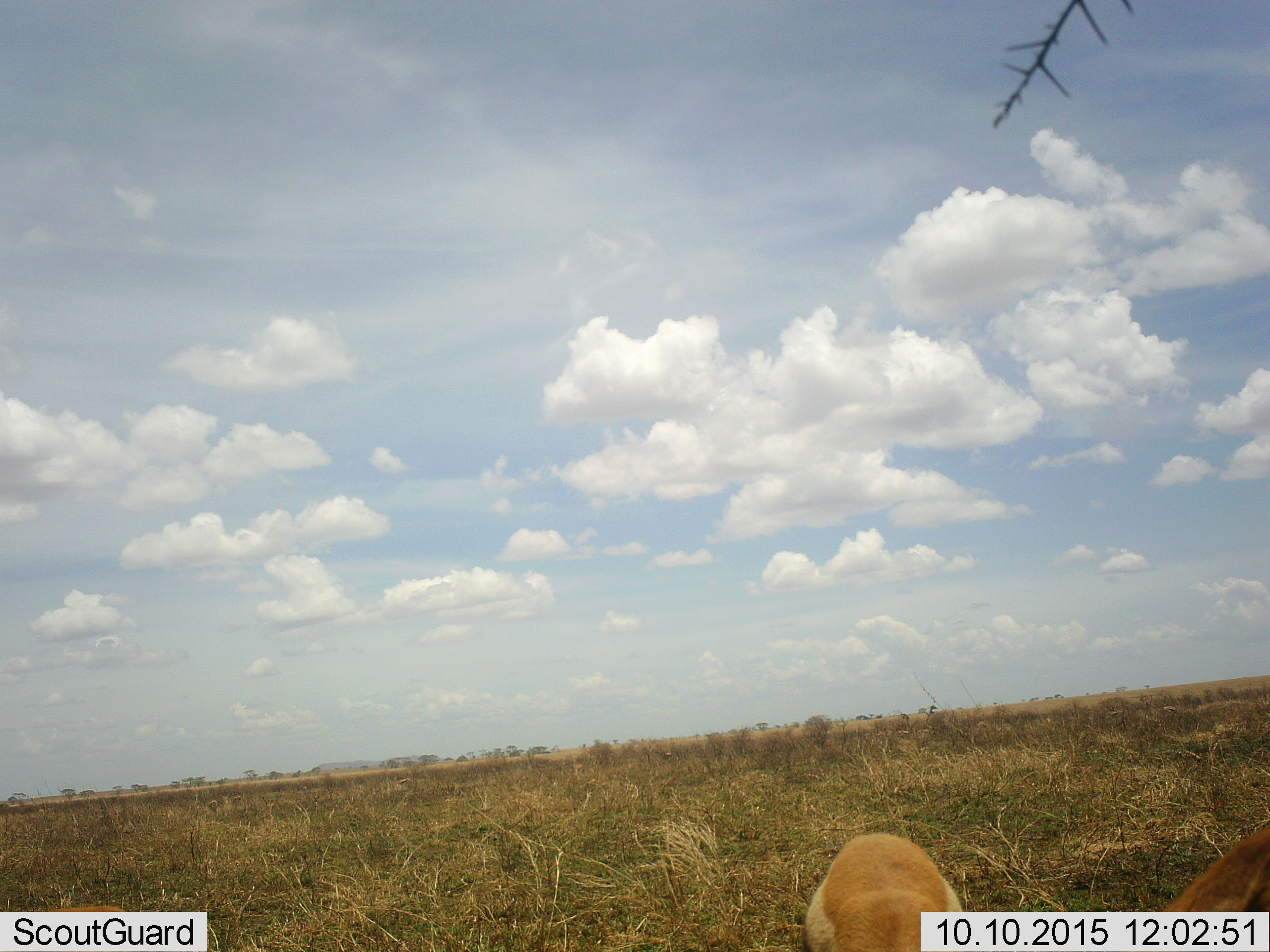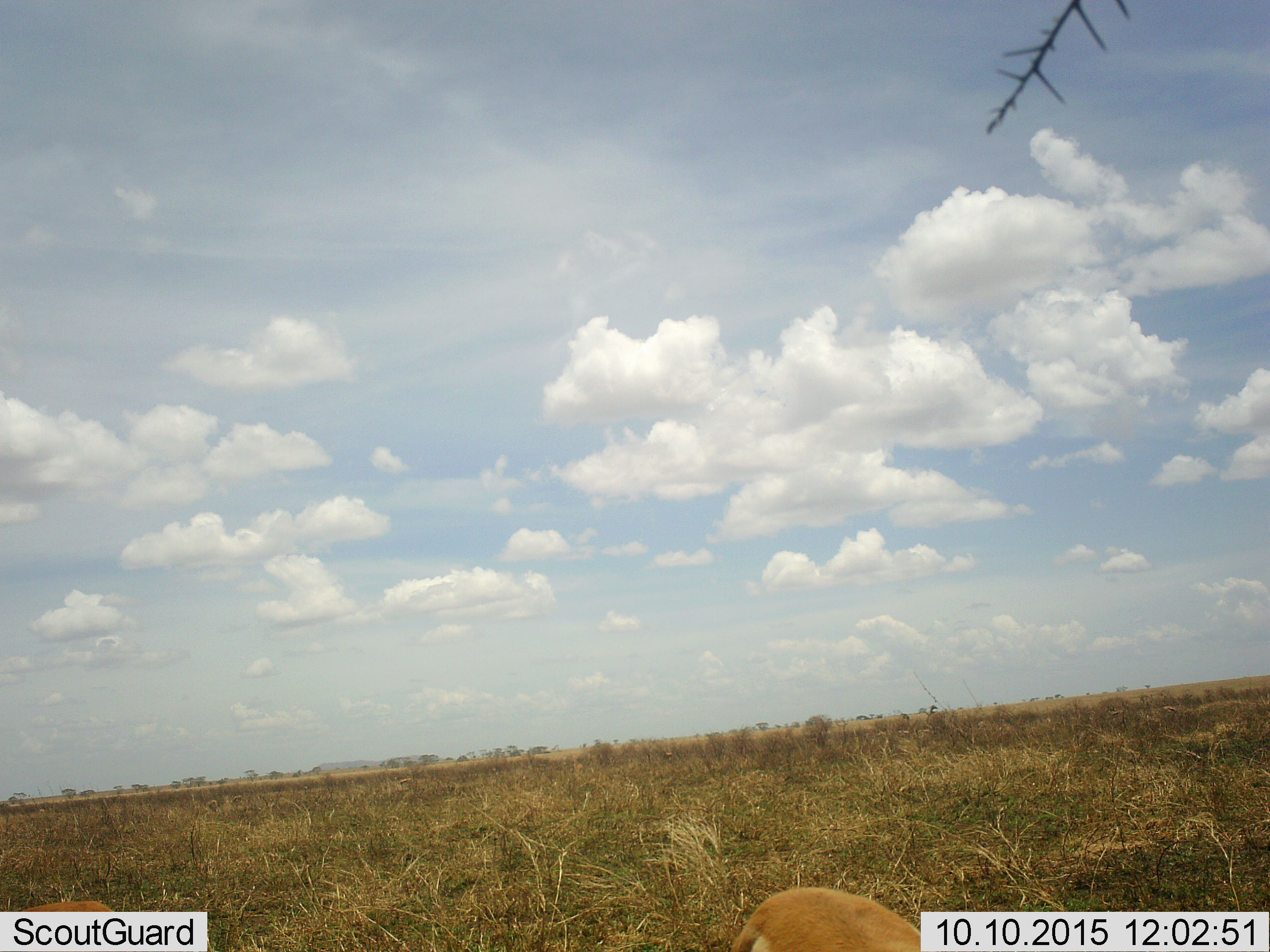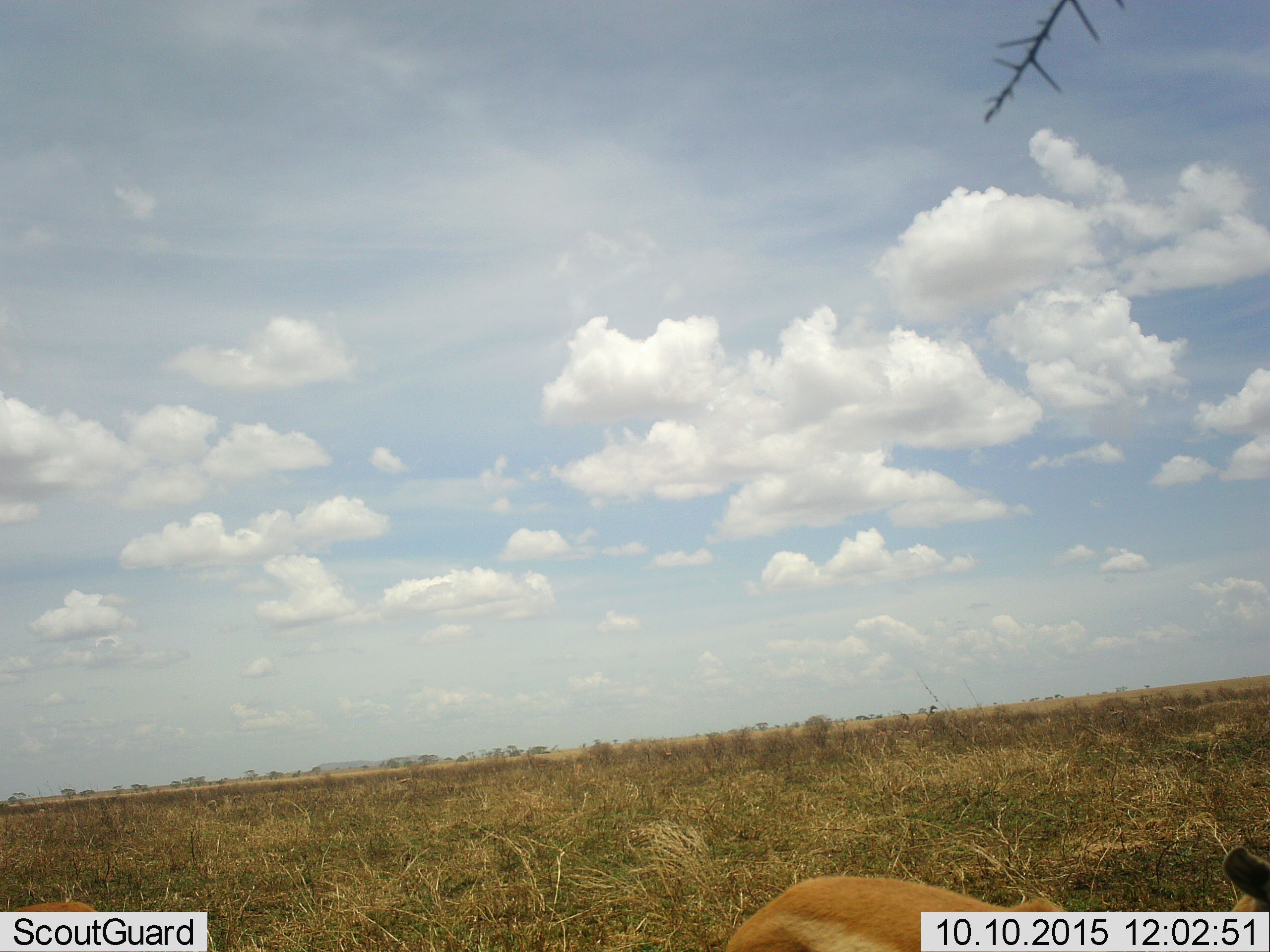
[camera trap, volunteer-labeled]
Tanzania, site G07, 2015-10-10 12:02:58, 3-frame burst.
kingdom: Animalia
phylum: Chordata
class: Mammalia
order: Artiodactyla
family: Bovidae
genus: Eudorcas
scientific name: Eudorcas thomsonii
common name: thomson's gazelle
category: gazellethomsons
Gazellethomsons (thomson's gazelle) (Eudorcas thomsonii), count 2. Behavior (volunteer vote fractions): standing 0%, resting 0%, moving 75%, interacting 0%. Young present (vote fraction): 0%. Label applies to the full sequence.